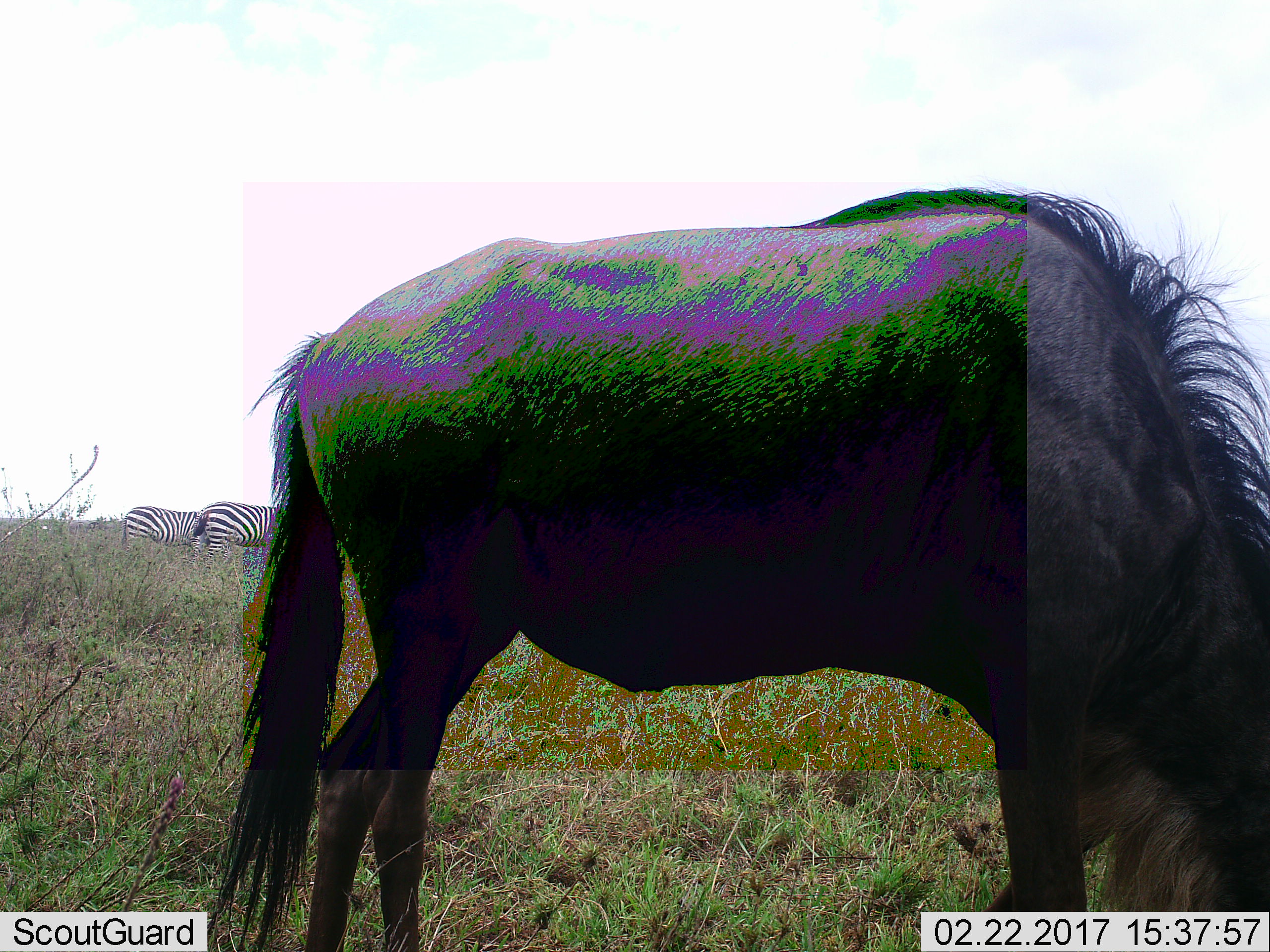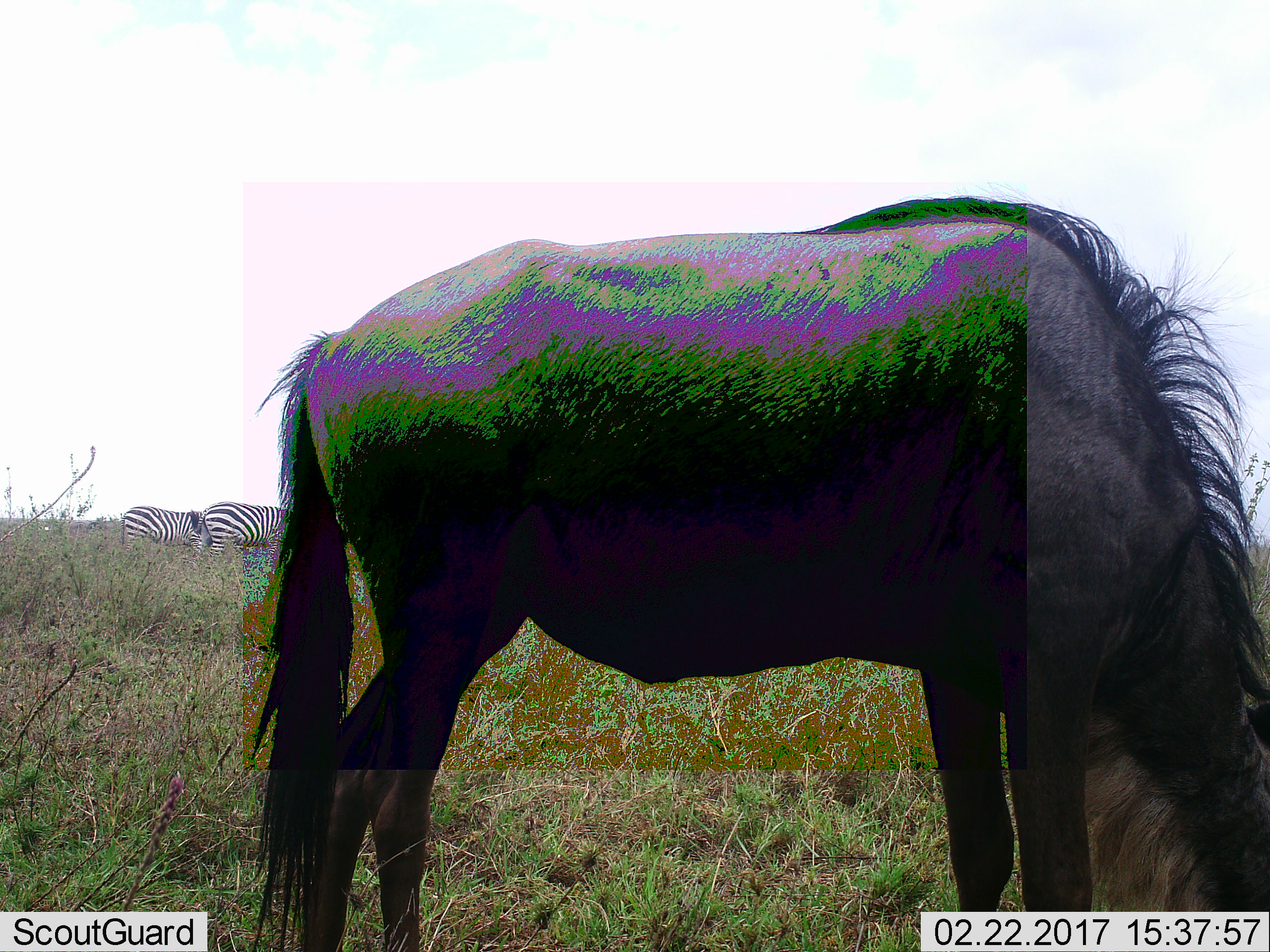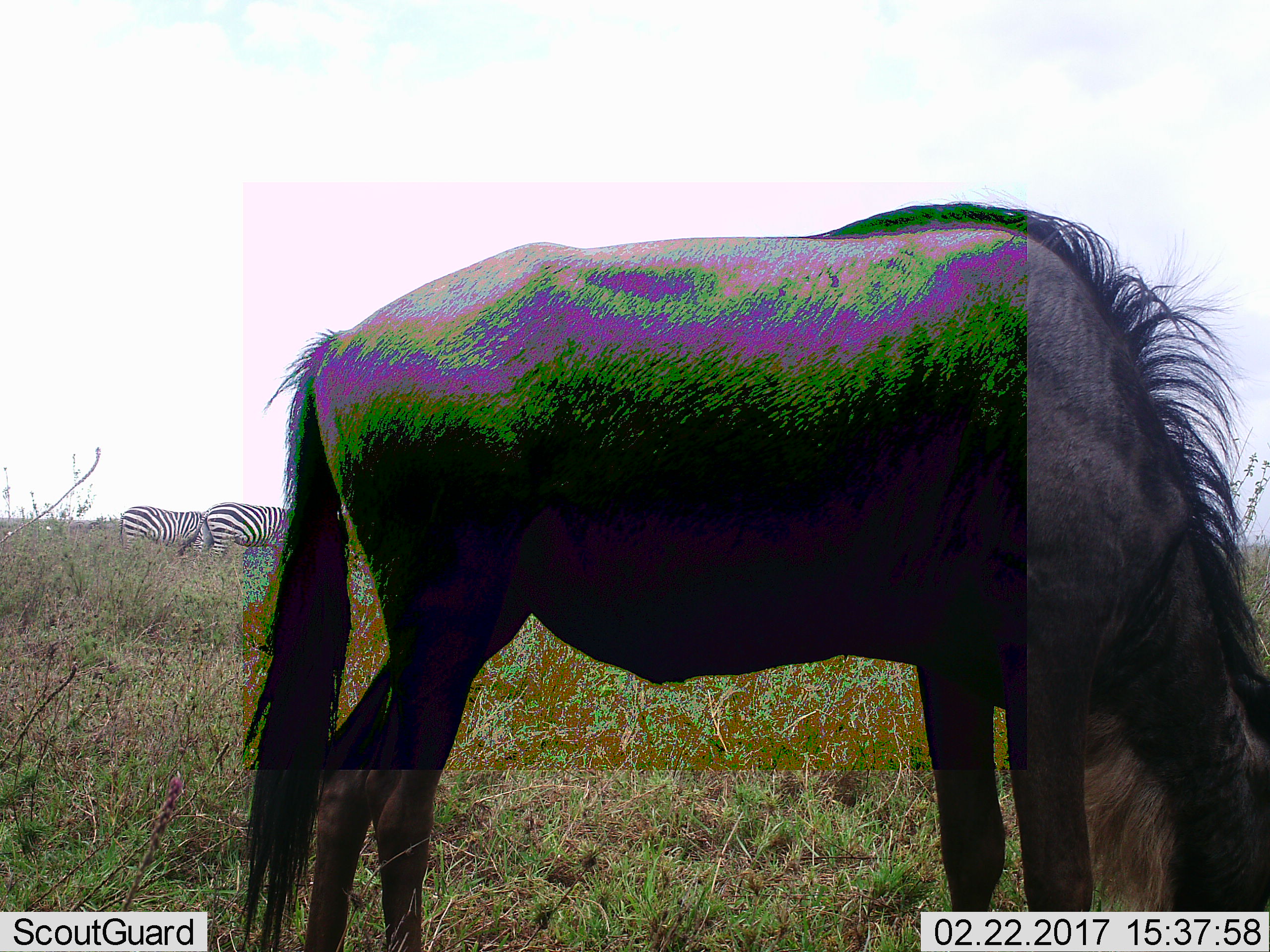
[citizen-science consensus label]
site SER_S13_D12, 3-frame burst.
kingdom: Animalia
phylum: Chordata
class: Mammalia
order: Artiodactyla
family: Bovidae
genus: Connochaetes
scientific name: Connochaetes taurinus taurinus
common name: blue wildebeest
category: wildebeestblue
Wildebeestblue (blue wildebeest) (Connochaetes taurinus taurinus), count 1. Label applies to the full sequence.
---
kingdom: Animalia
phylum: Chordata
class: Mammalia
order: Perissodactyla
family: Equidae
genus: Equus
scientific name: Equus quagga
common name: plains zebra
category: zebraplains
Zebraplains (plains zebra) (Equus quagga), count 2. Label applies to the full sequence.